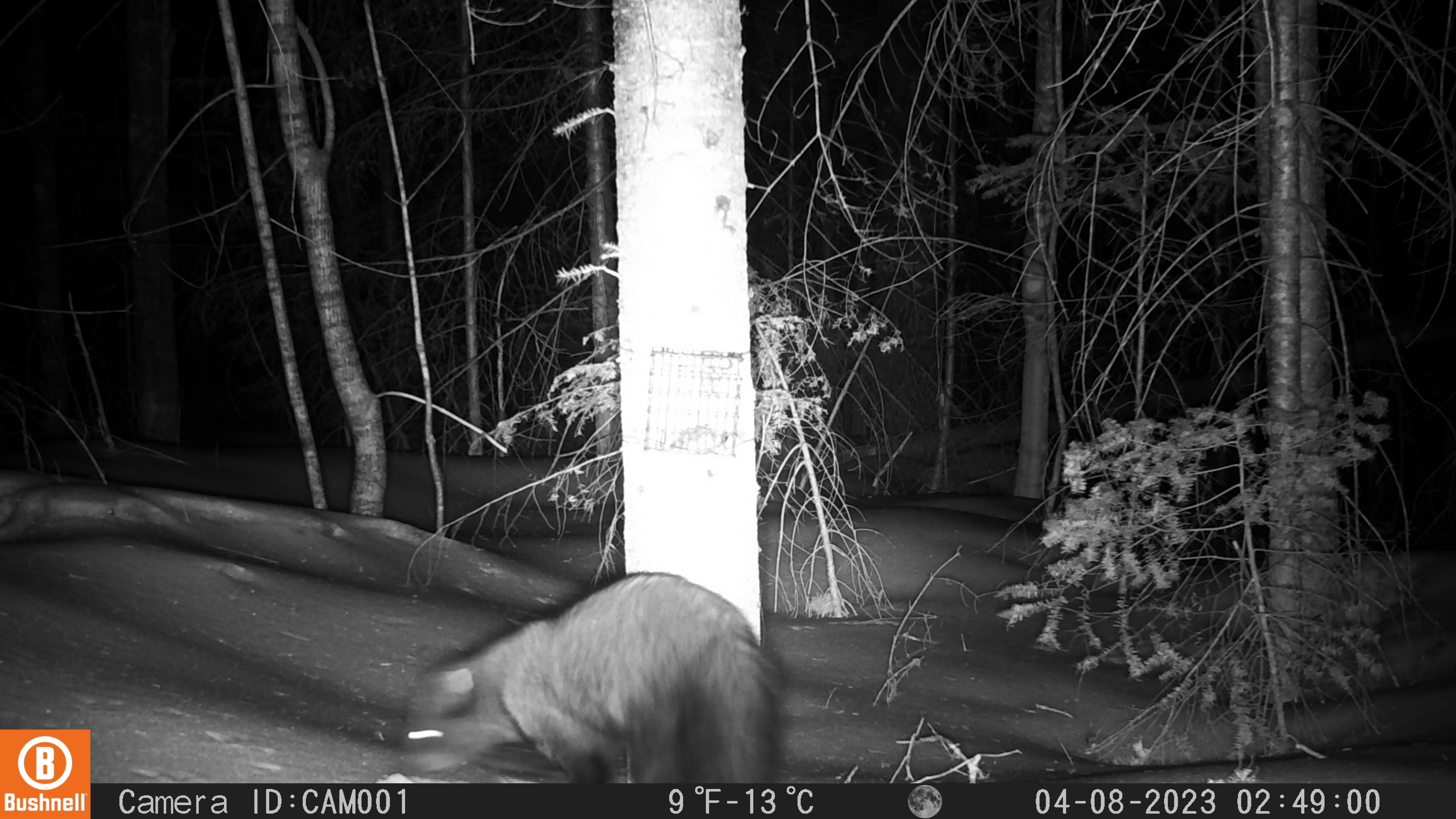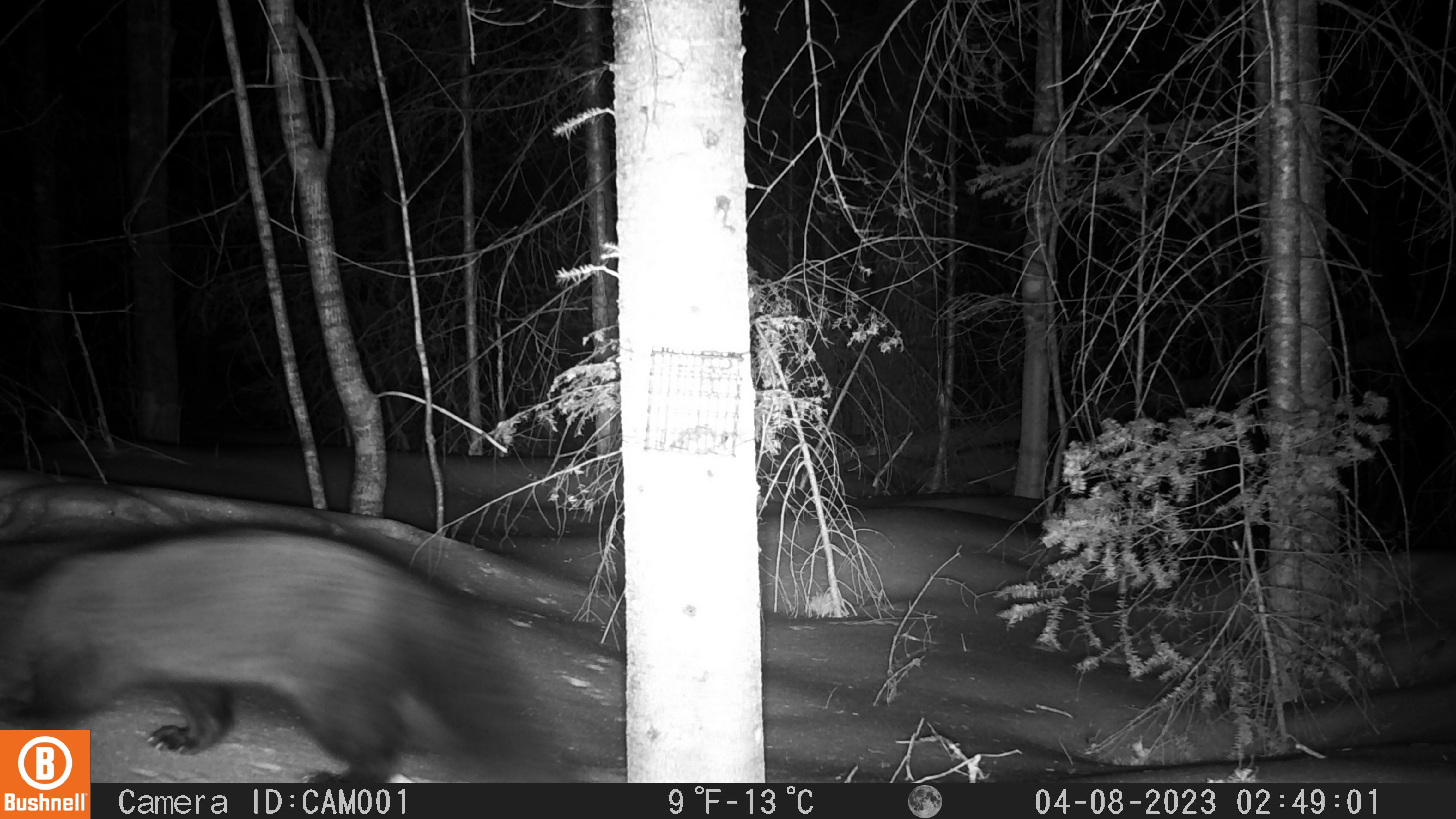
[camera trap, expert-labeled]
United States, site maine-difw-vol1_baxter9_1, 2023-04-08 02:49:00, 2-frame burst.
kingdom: Animalia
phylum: Chordata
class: Mammalia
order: Carnivora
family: Mustelidae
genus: Pekania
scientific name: Pekania pennanti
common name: fisher